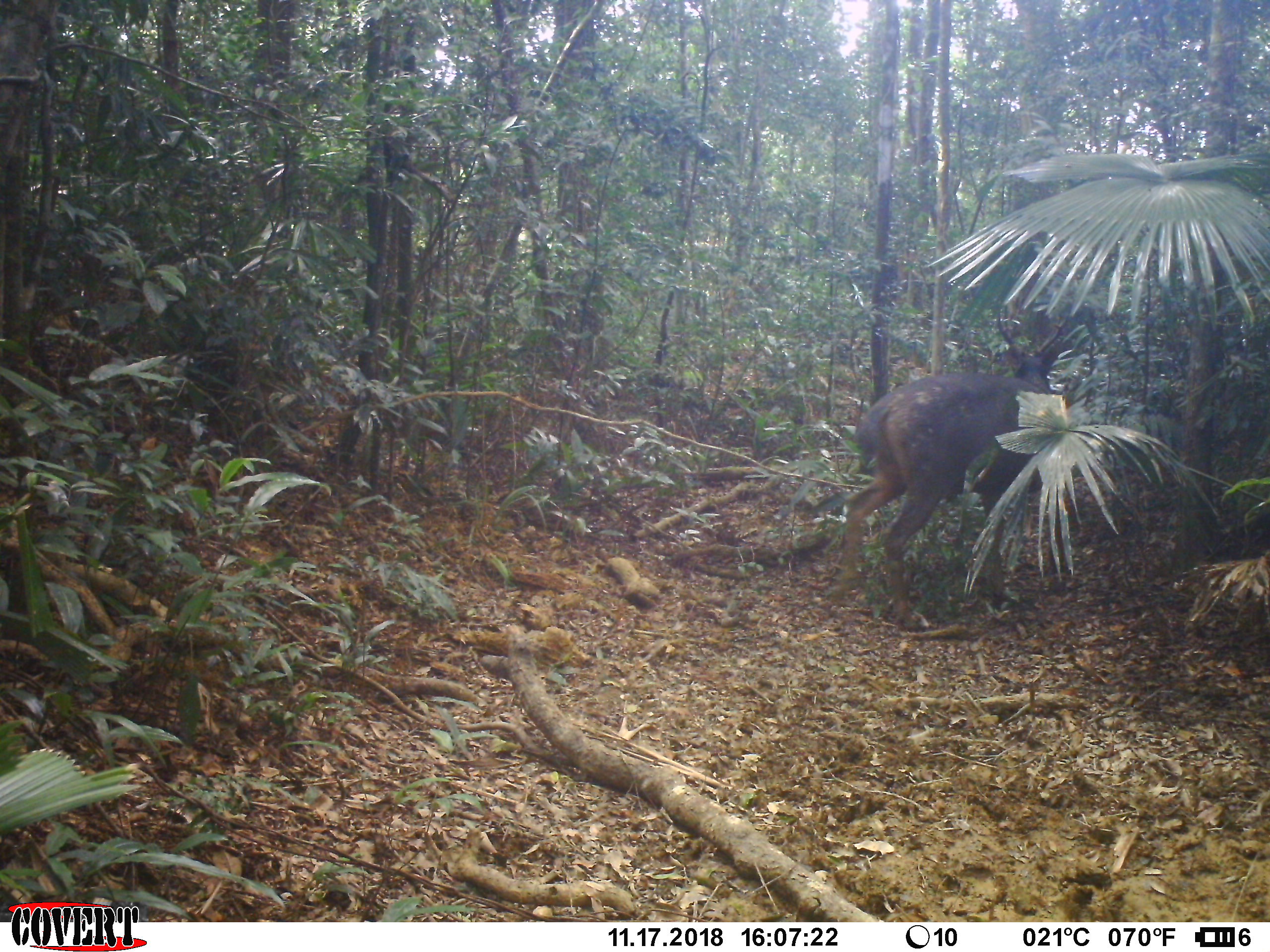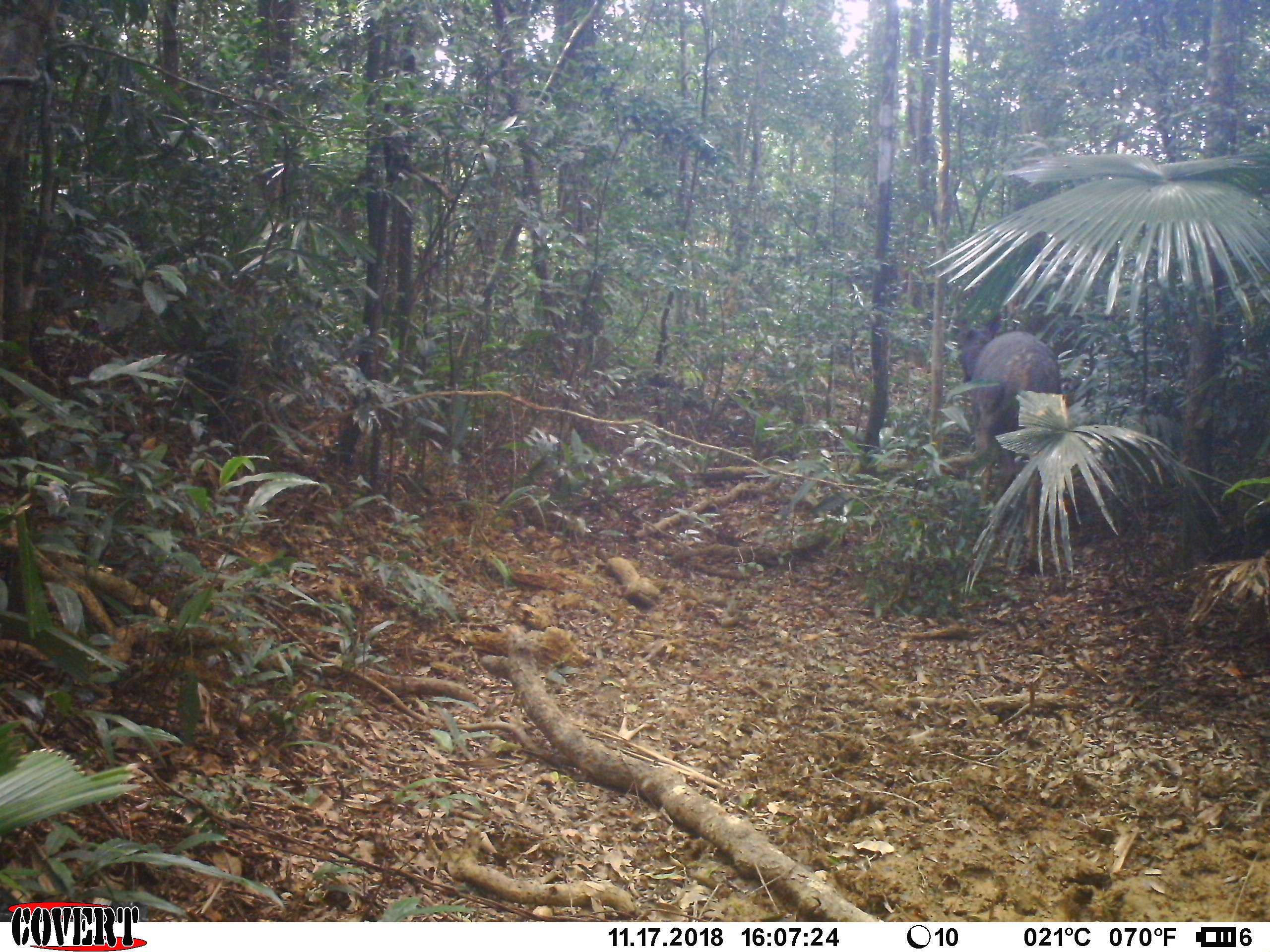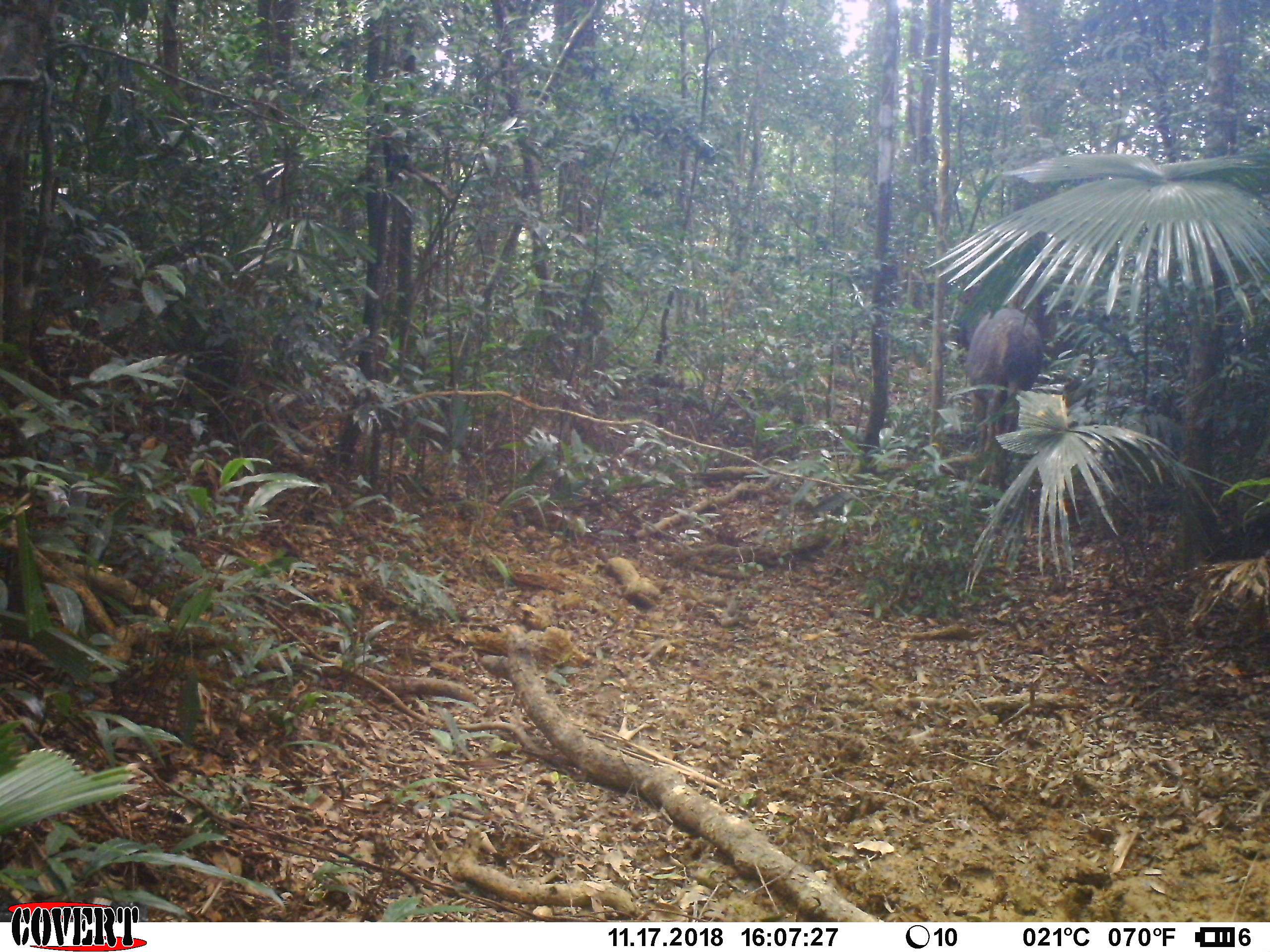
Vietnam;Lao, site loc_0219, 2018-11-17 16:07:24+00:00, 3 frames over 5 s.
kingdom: Animalia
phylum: Chordata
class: Mammalia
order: Artiodactyla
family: Cervidae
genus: Rusa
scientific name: Rusa unicolor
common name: sambar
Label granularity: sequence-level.